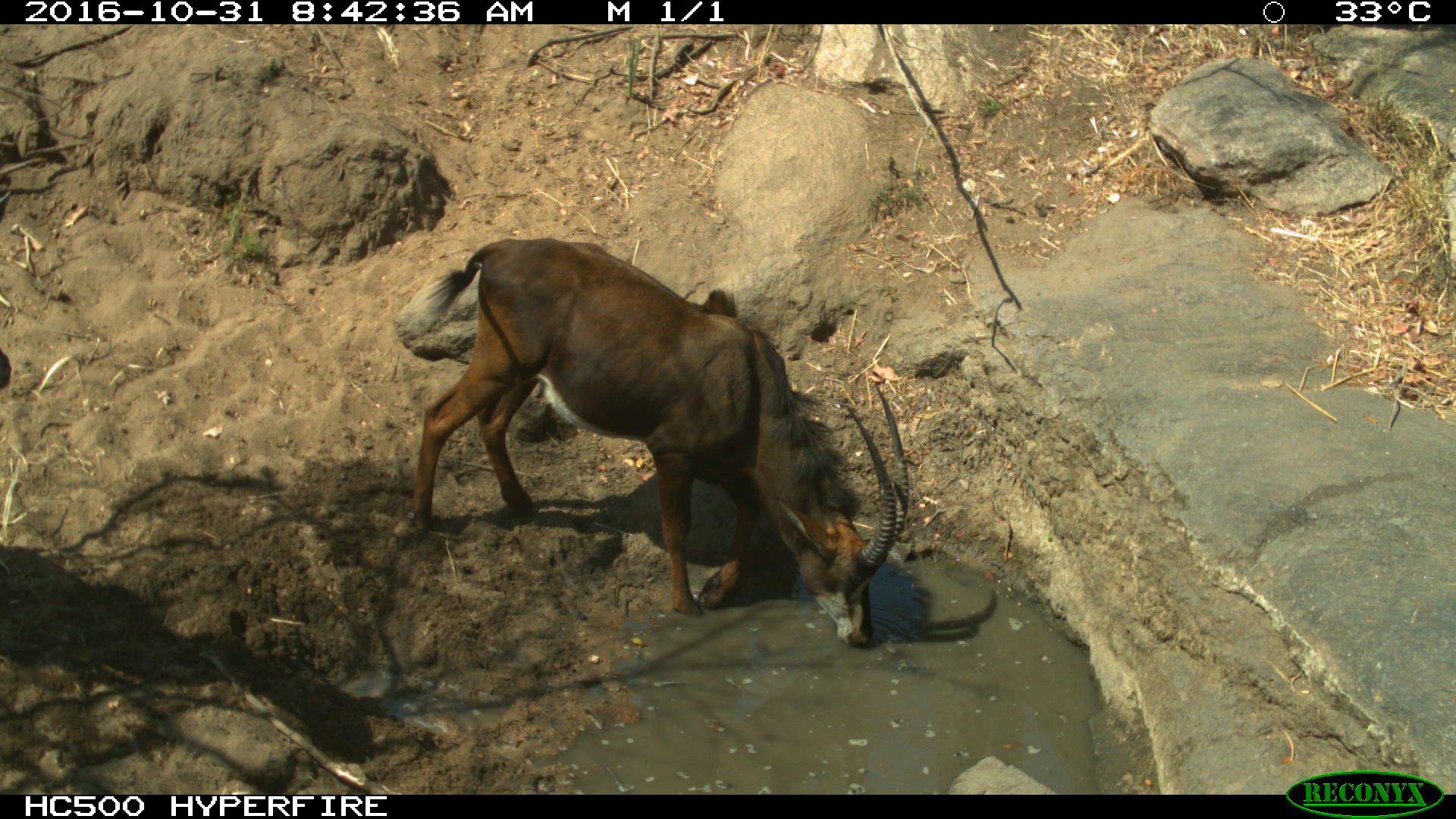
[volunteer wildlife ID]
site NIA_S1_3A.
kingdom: Animalia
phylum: Chordata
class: Mammalia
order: Artiodactyla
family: Bovidae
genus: Hippotragus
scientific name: Hippotragus niger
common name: sable antelope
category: sable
Sable (sable antelope) (Hippotragus niger), count 1. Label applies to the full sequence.